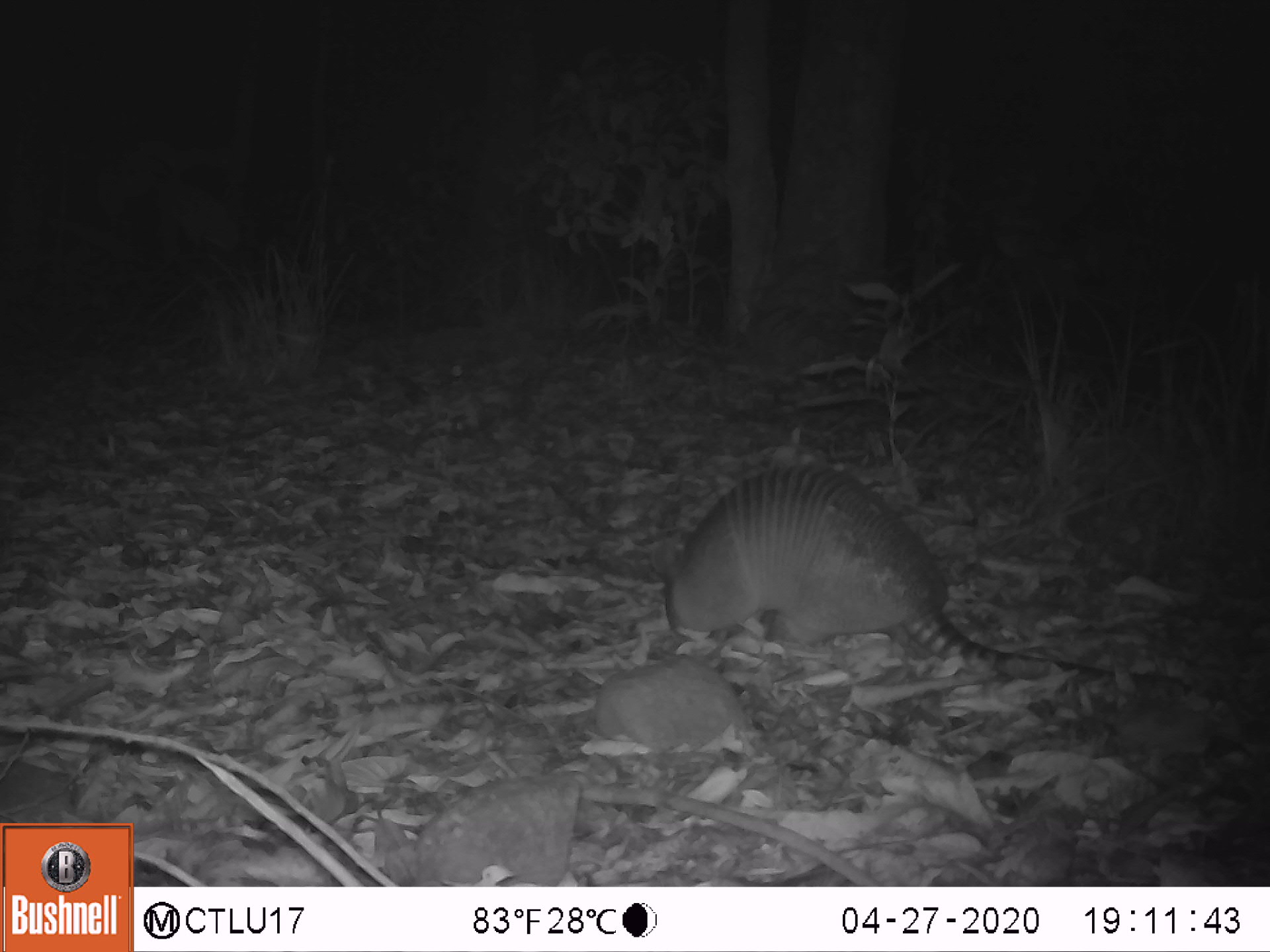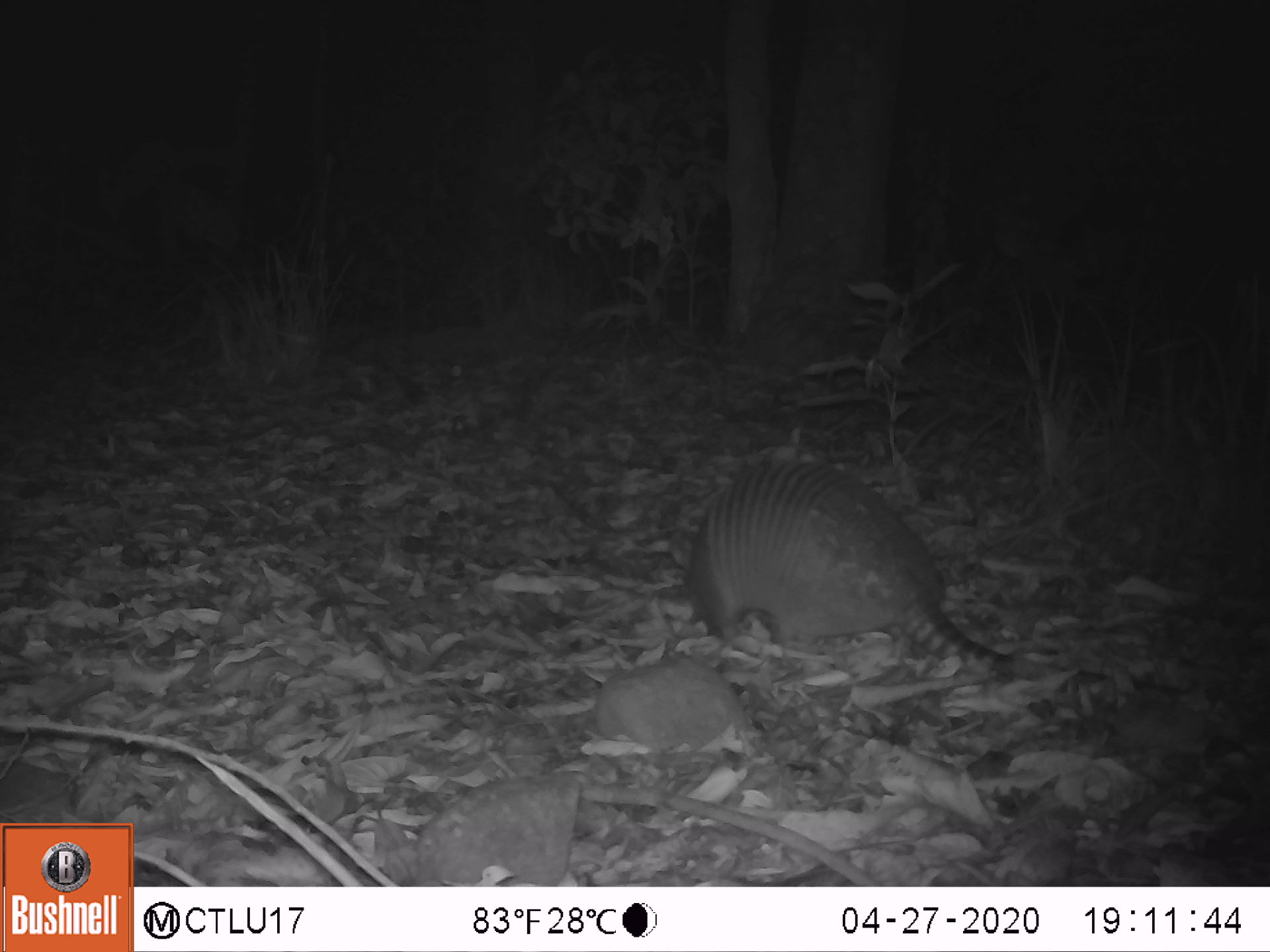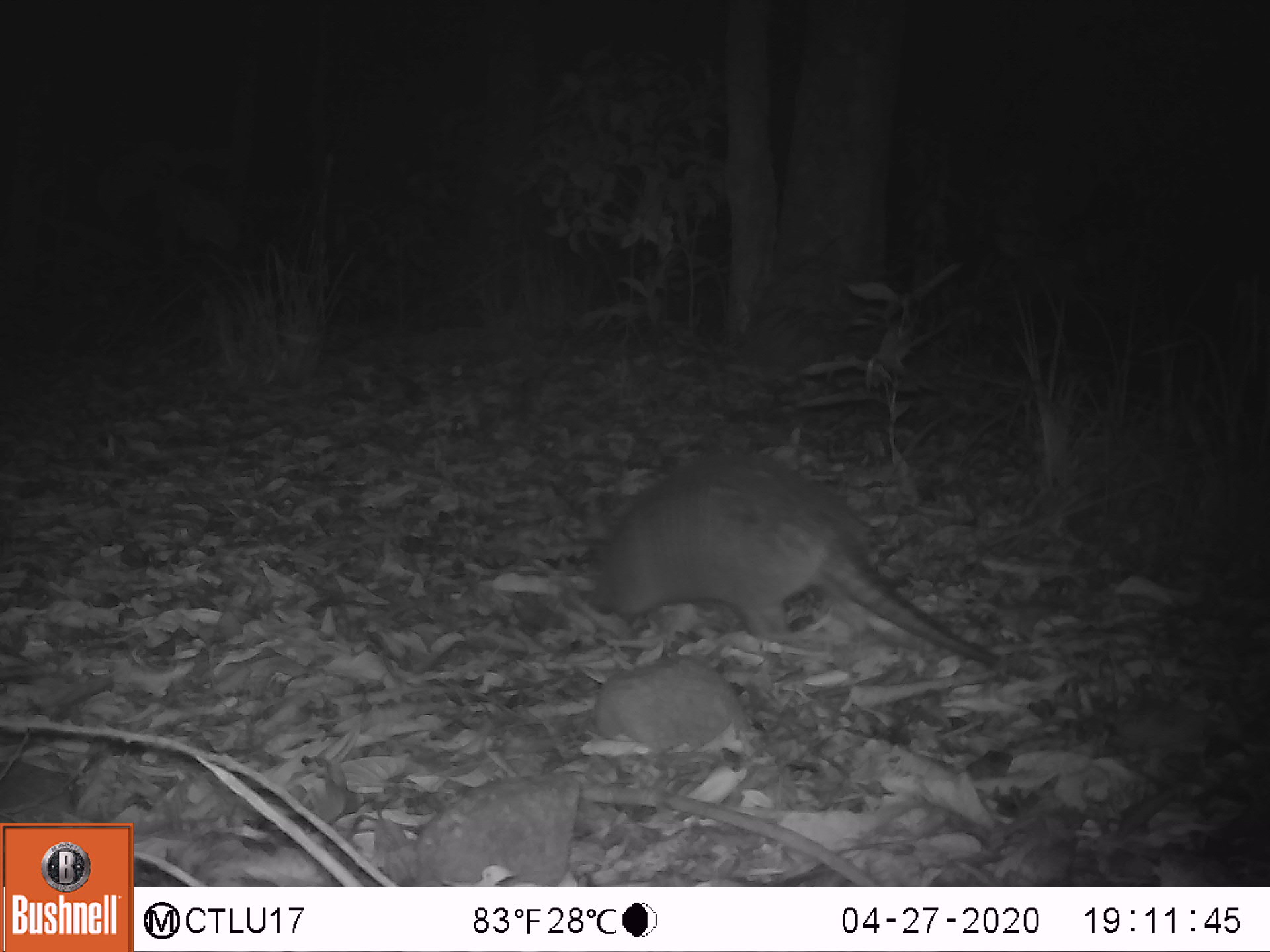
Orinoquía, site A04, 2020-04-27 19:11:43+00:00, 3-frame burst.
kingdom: Animalia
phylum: Chordata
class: Mammalia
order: Cingulata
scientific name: Cingulata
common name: armadillo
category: unknown armadillo